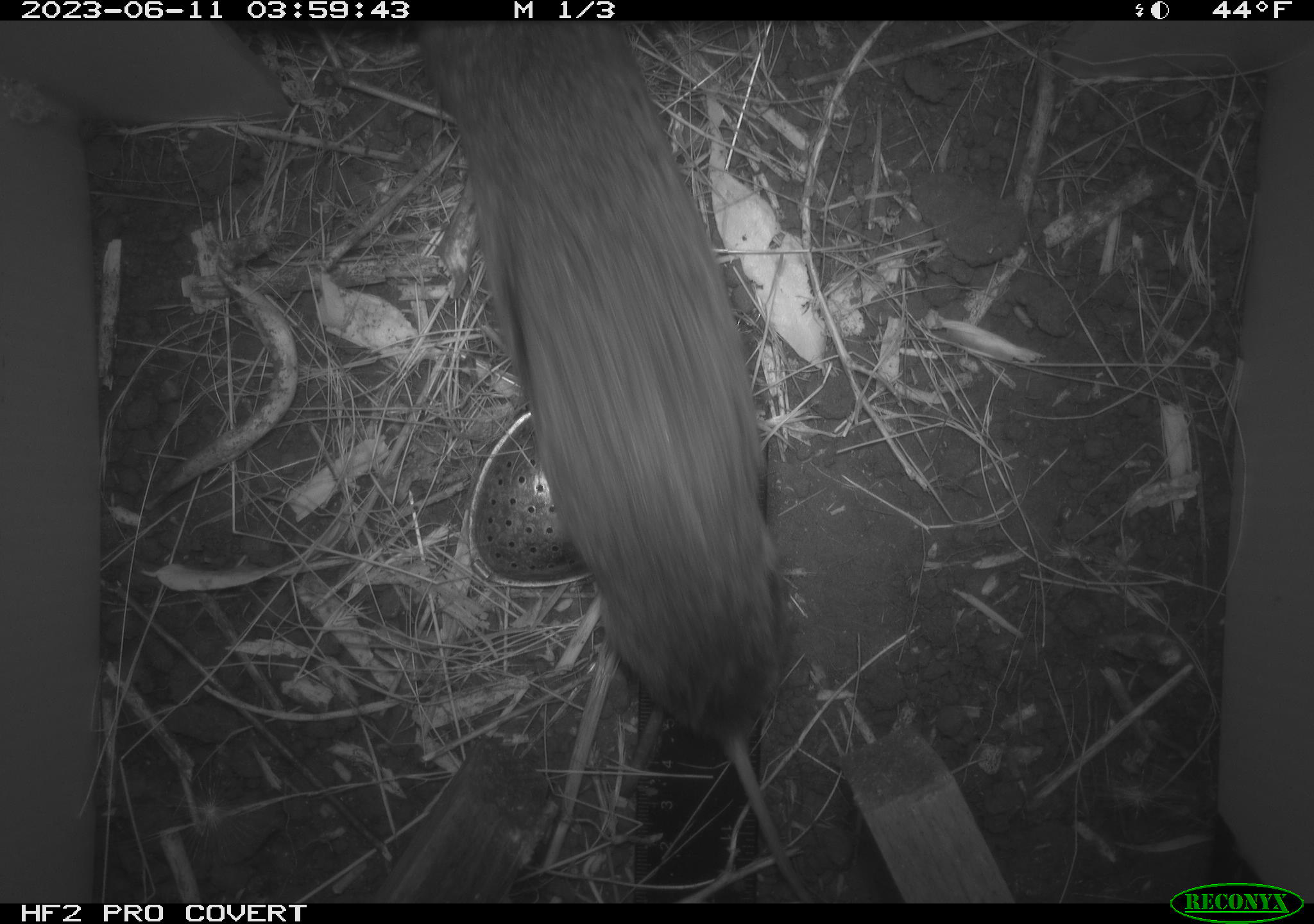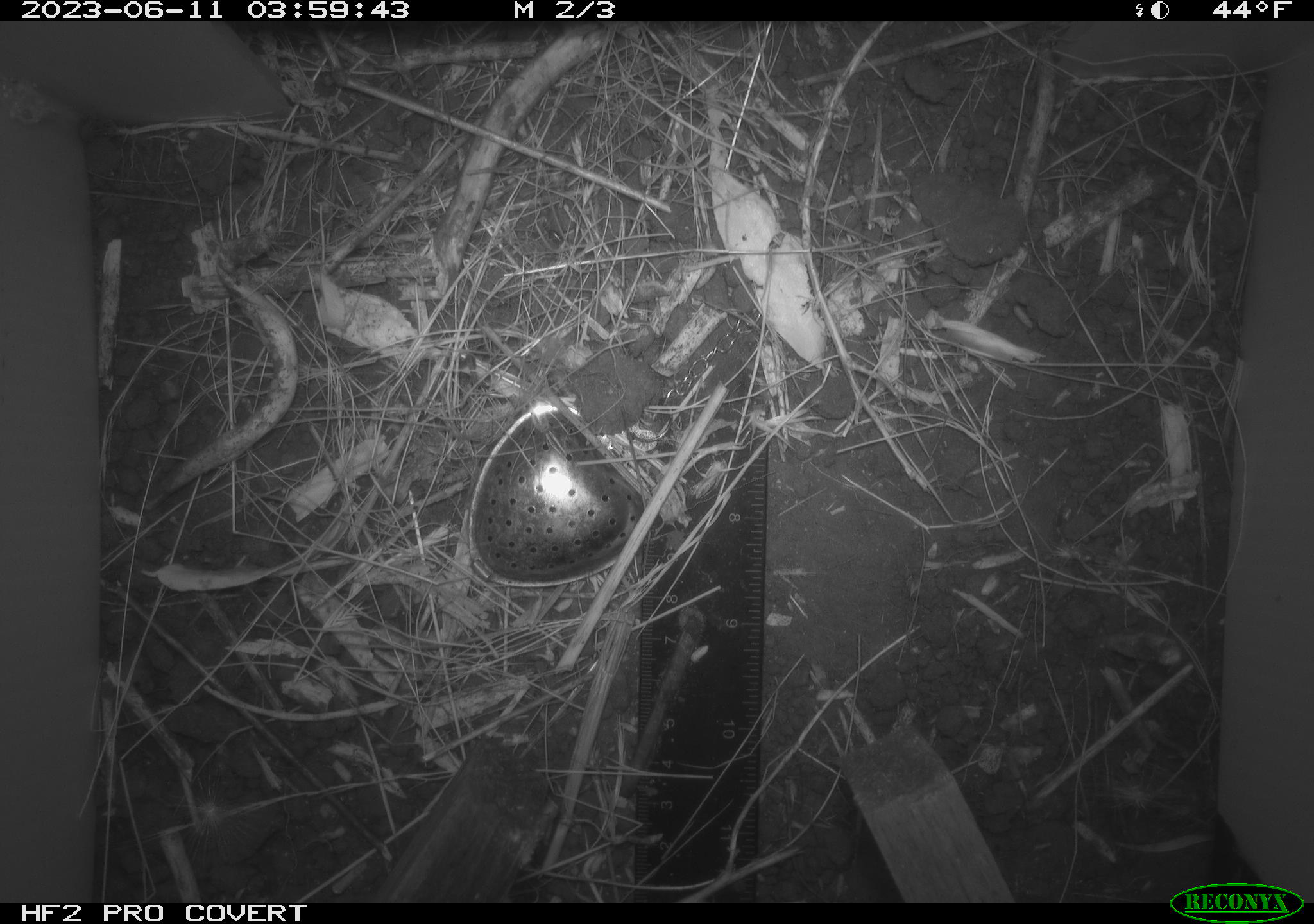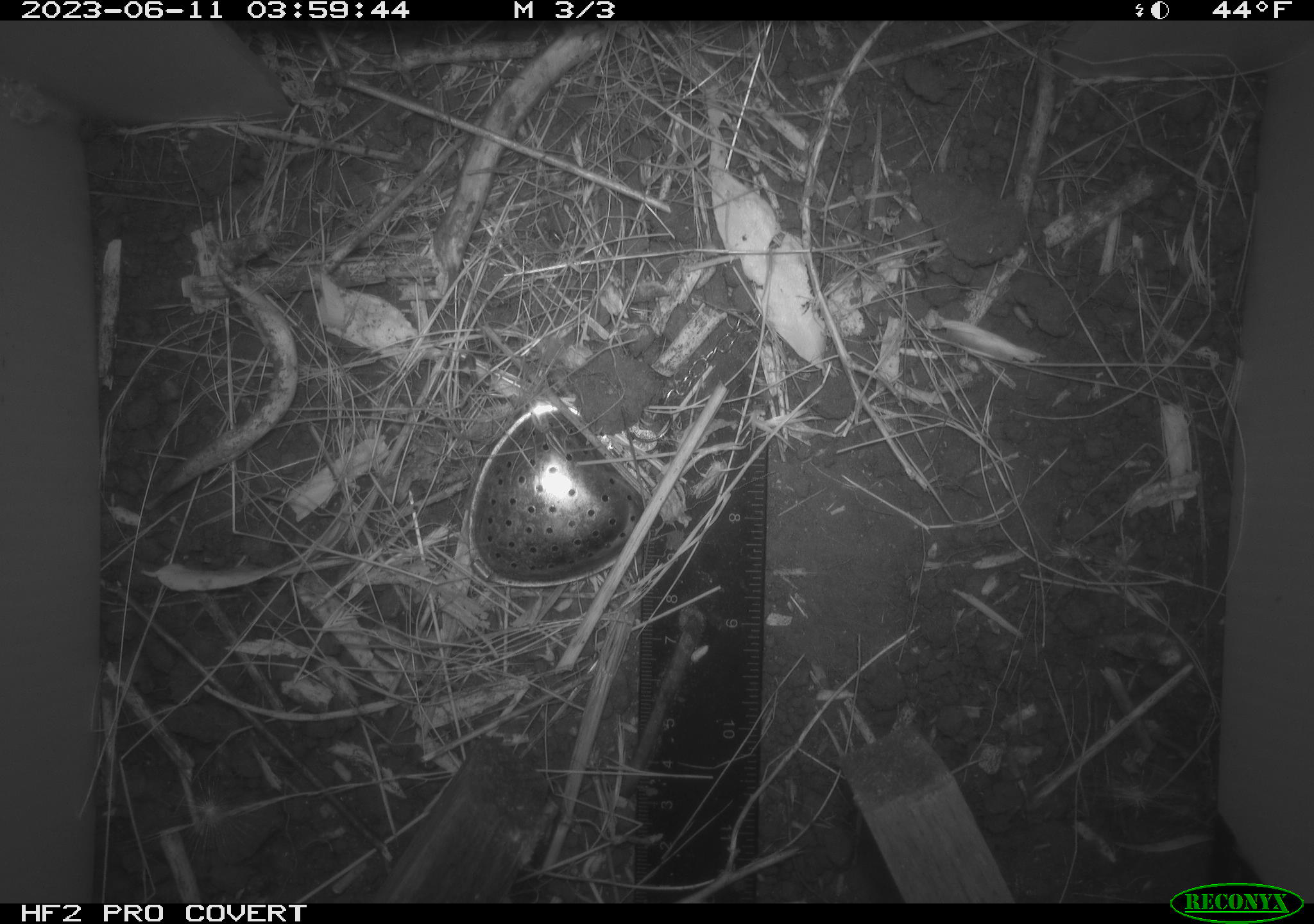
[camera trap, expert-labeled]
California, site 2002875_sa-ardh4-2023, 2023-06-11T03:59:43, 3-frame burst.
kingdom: Animalia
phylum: Chordata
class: Mammalia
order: Rodentia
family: Cricetidae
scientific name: Arvicolinae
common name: voles, lemmings, and muskrats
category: arvicolinae subfamily